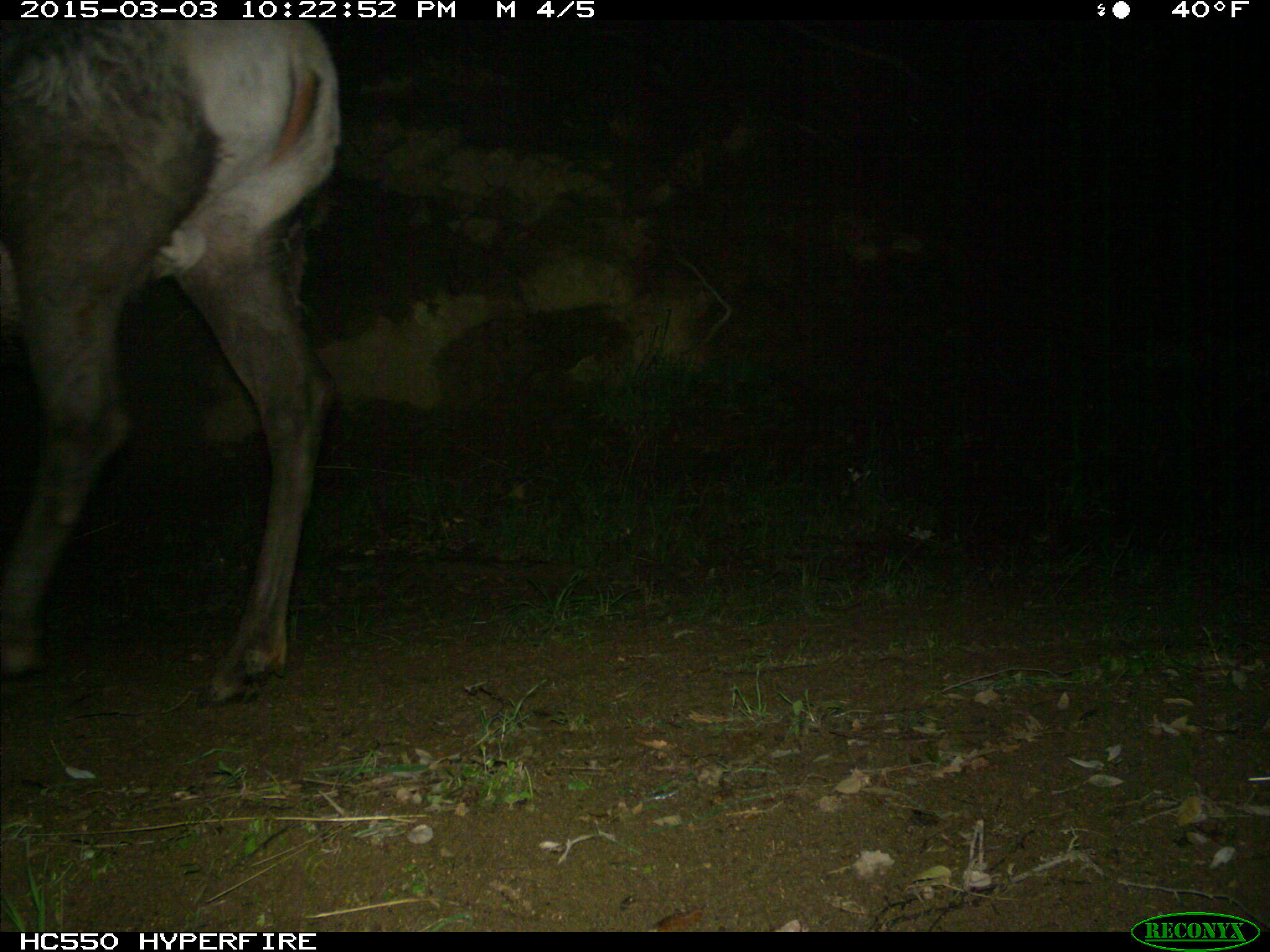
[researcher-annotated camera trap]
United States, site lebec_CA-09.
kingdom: Animalia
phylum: Chordata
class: Mammalia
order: Artiodactyla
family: Cervidae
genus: Cervus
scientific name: Cervus canadensis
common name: elk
Cervus canadensis (elk).